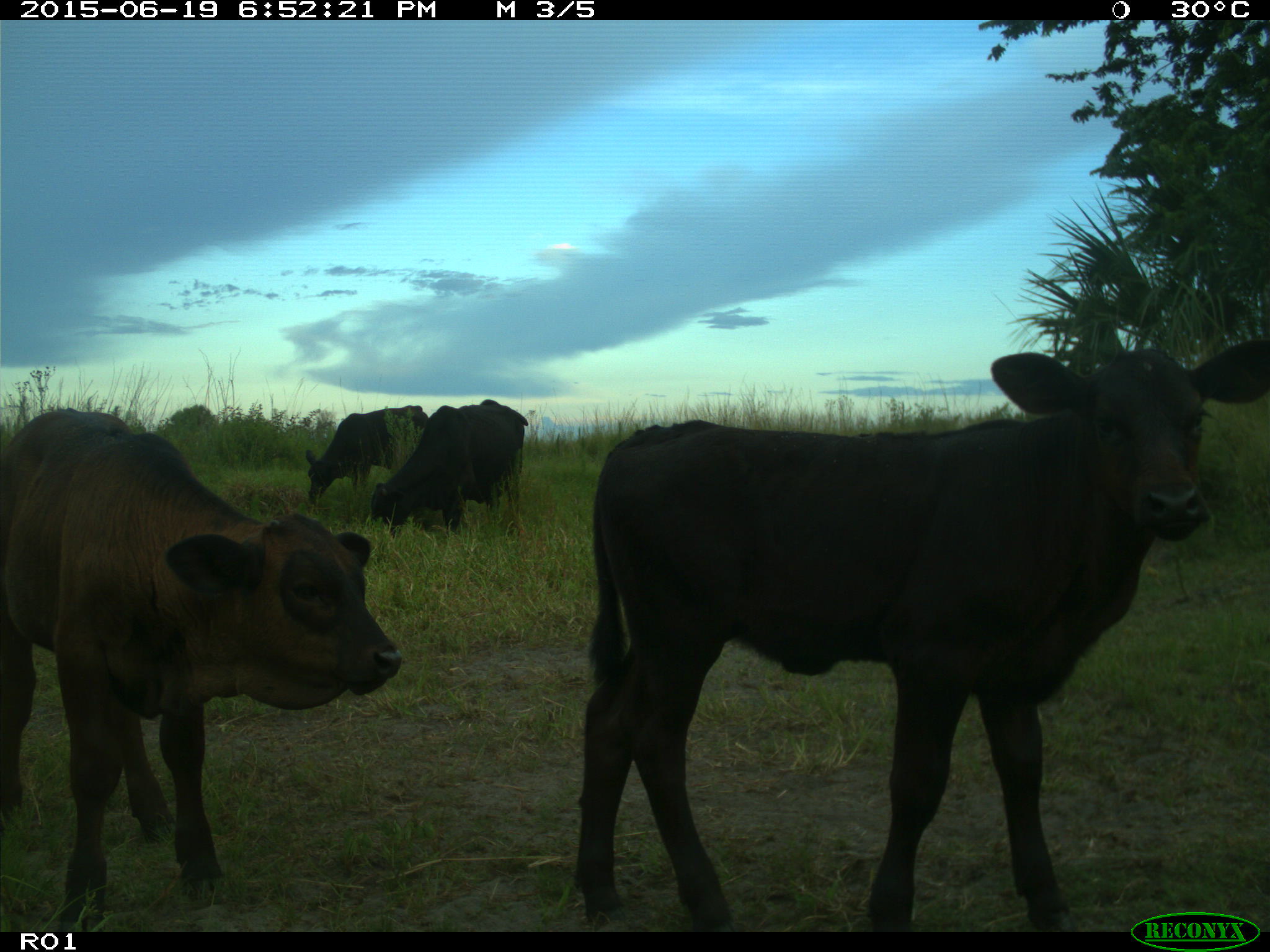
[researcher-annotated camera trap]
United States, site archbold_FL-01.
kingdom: Animalia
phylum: Chordata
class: Mammalia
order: Artiodactyla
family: Bovidae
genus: Bos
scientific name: Bos taurus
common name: domestic cow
Bos taurus (domestic cow).